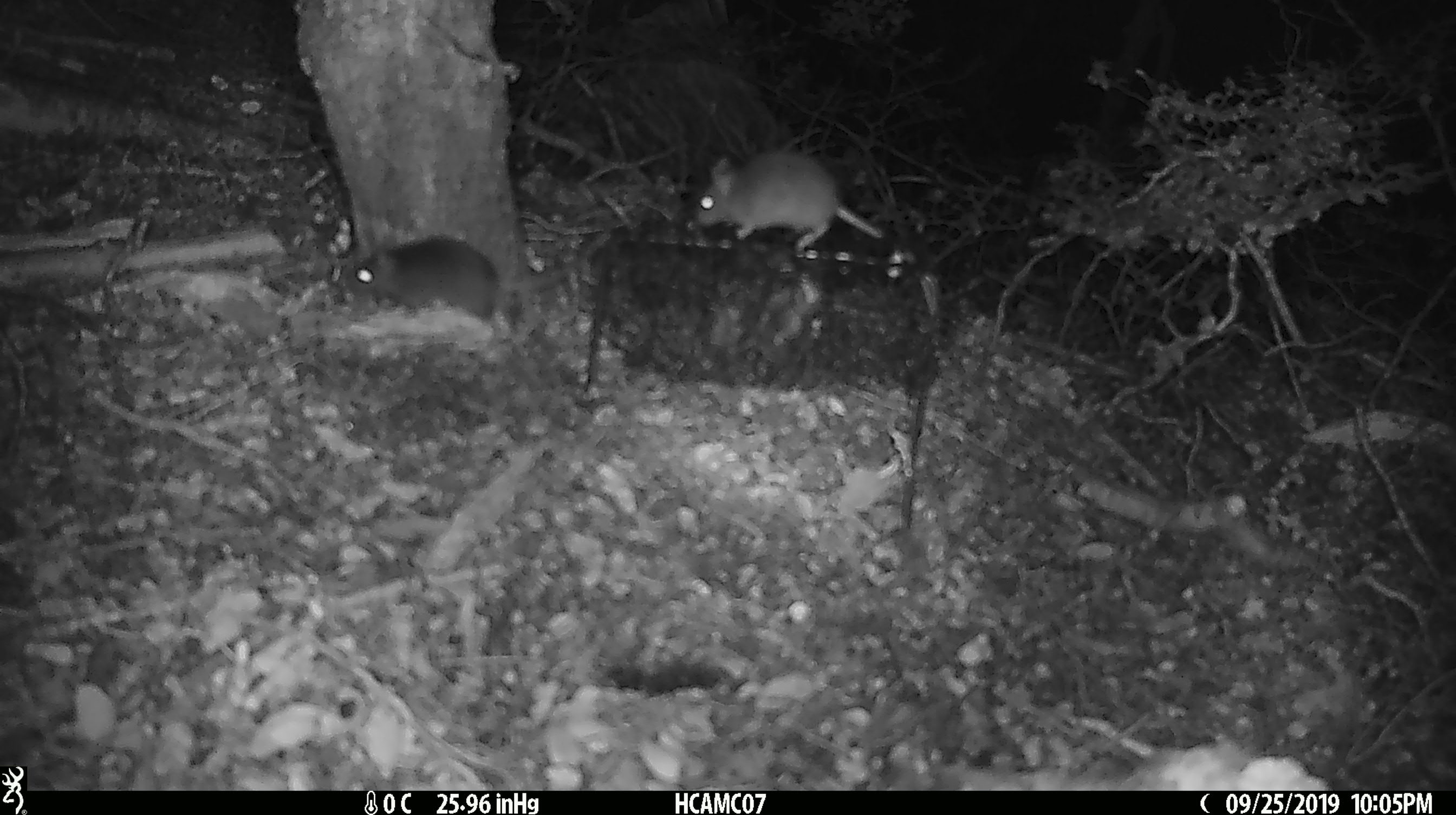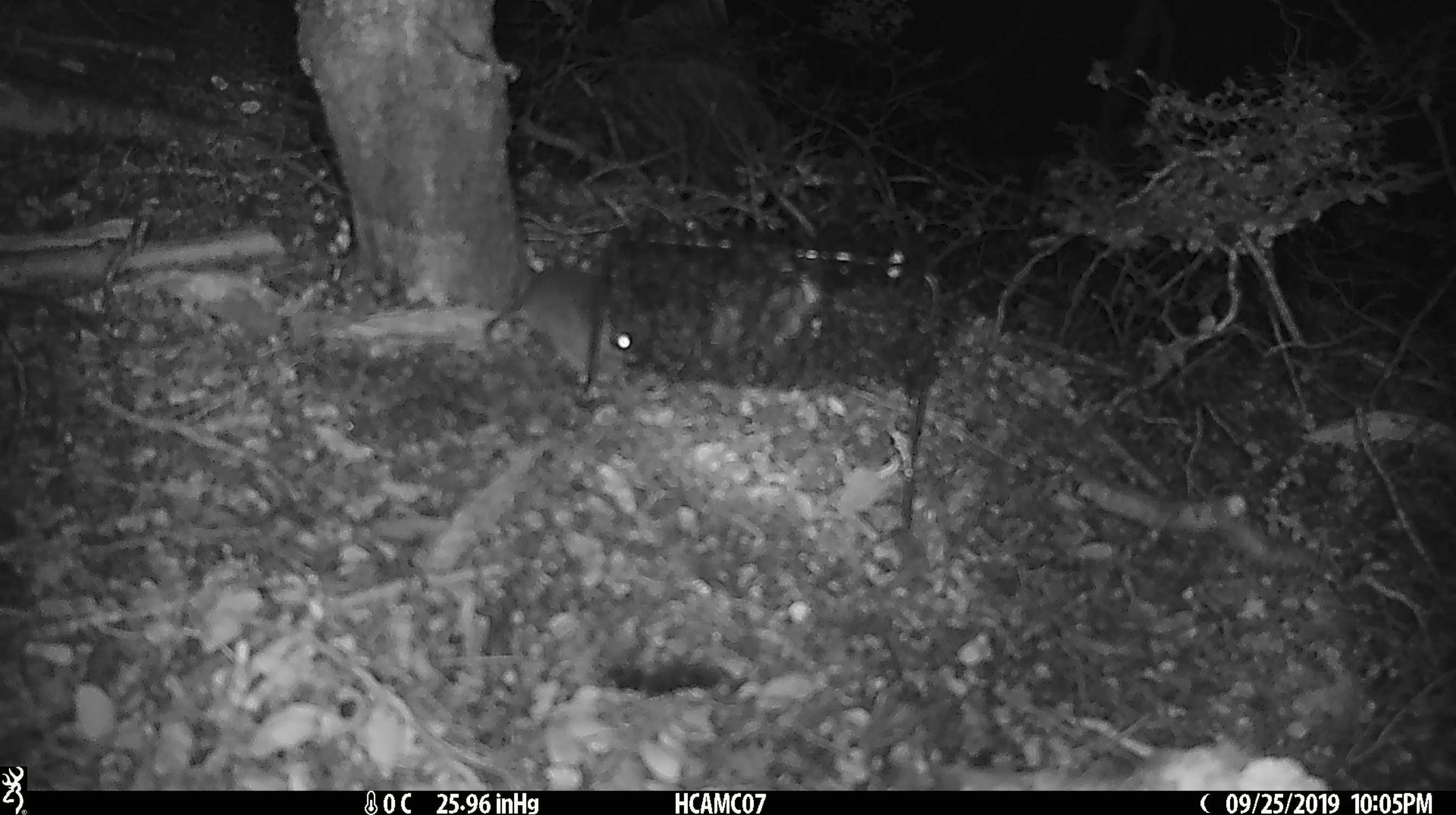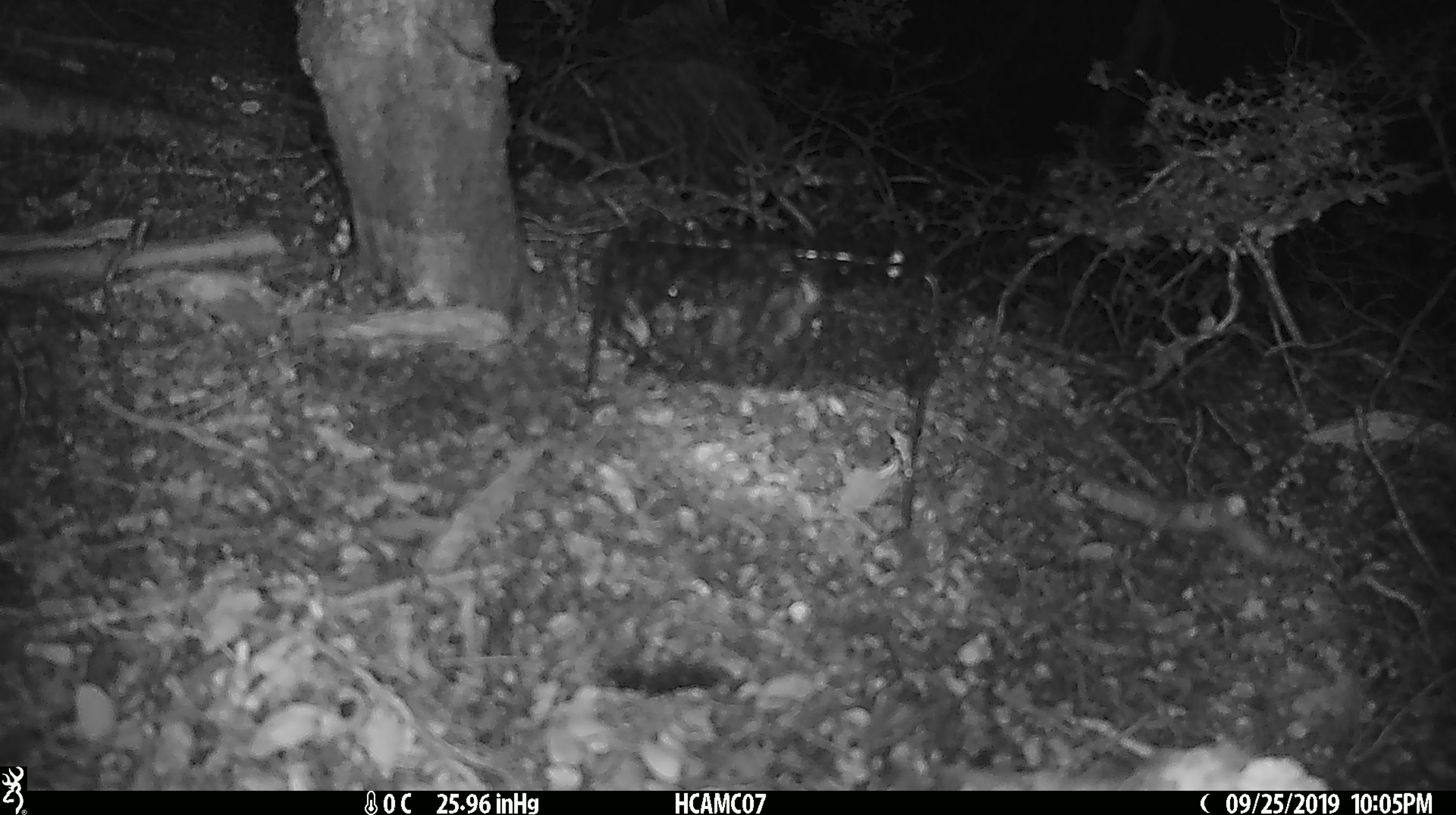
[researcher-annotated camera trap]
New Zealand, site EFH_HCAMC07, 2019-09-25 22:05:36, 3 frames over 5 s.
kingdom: Animalia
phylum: Chordata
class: Mammalia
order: Rodentia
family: Muridae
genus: Mus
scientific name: Mus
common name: mouse